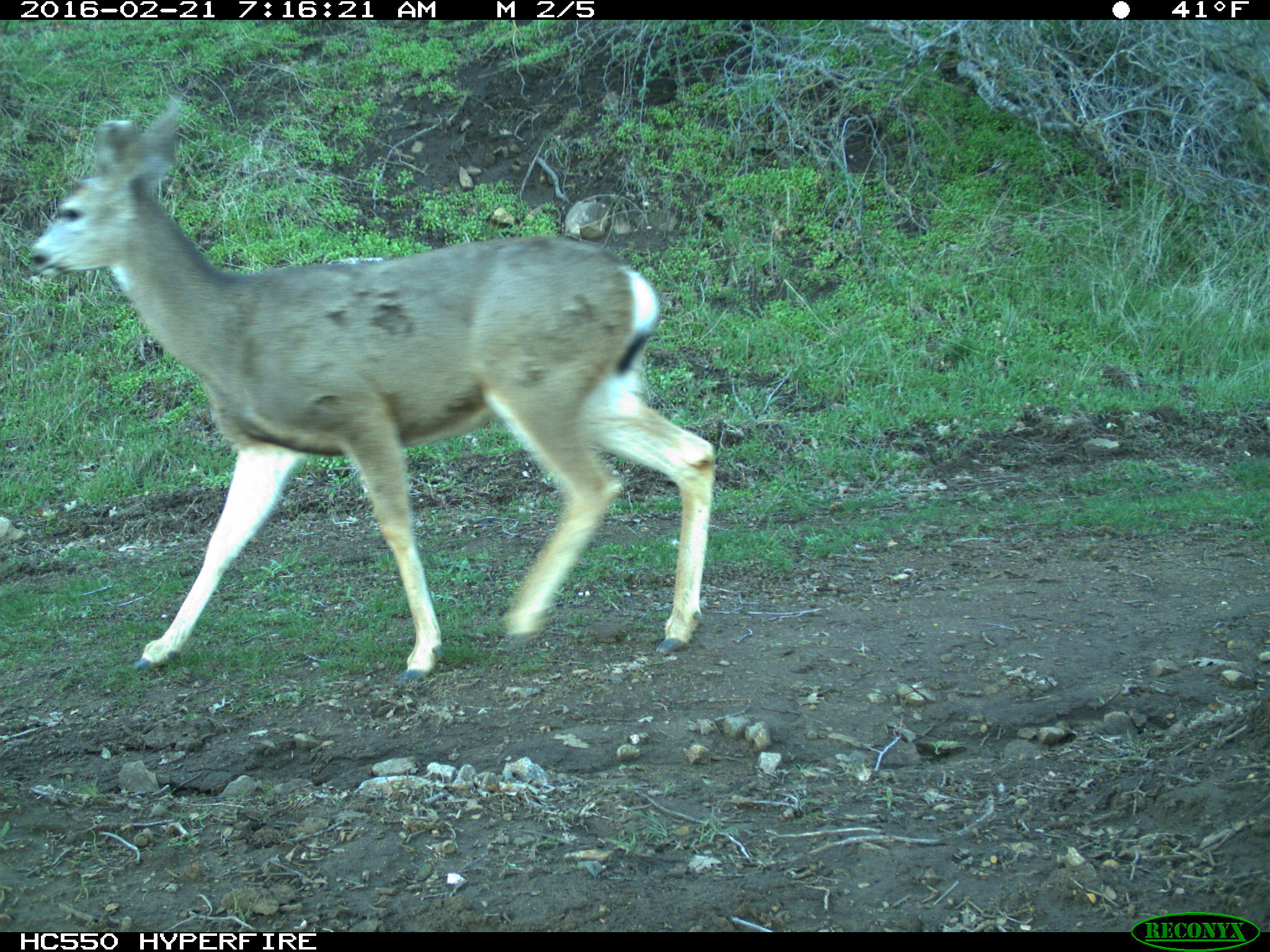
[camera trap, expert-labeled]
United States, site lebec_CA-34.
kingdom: Animalia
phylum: Chordata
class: Mammalia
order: Artiodactyla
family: Cervidae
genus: Odocoileus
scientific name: Odocoileus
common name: deer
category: unidentified deer